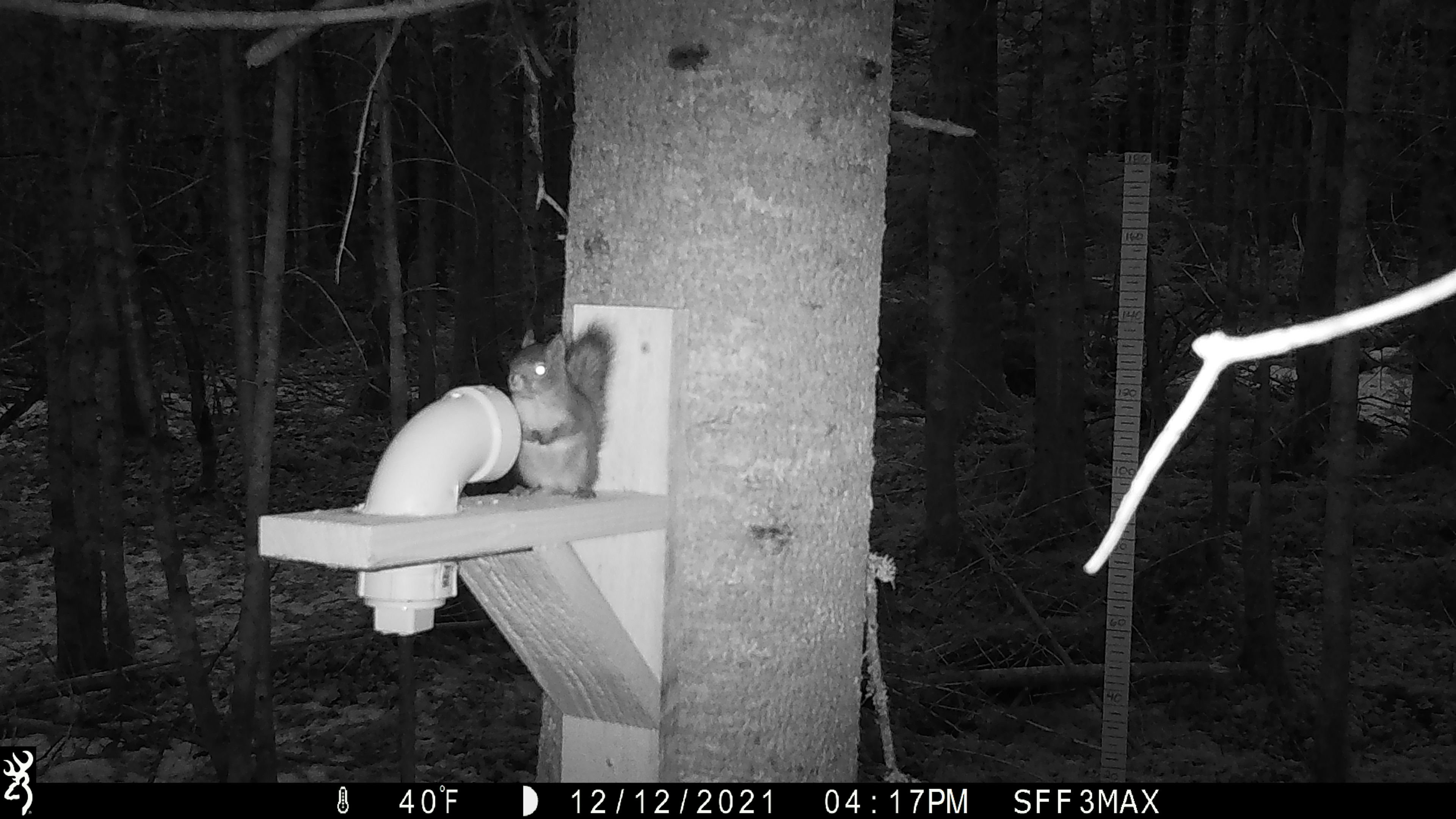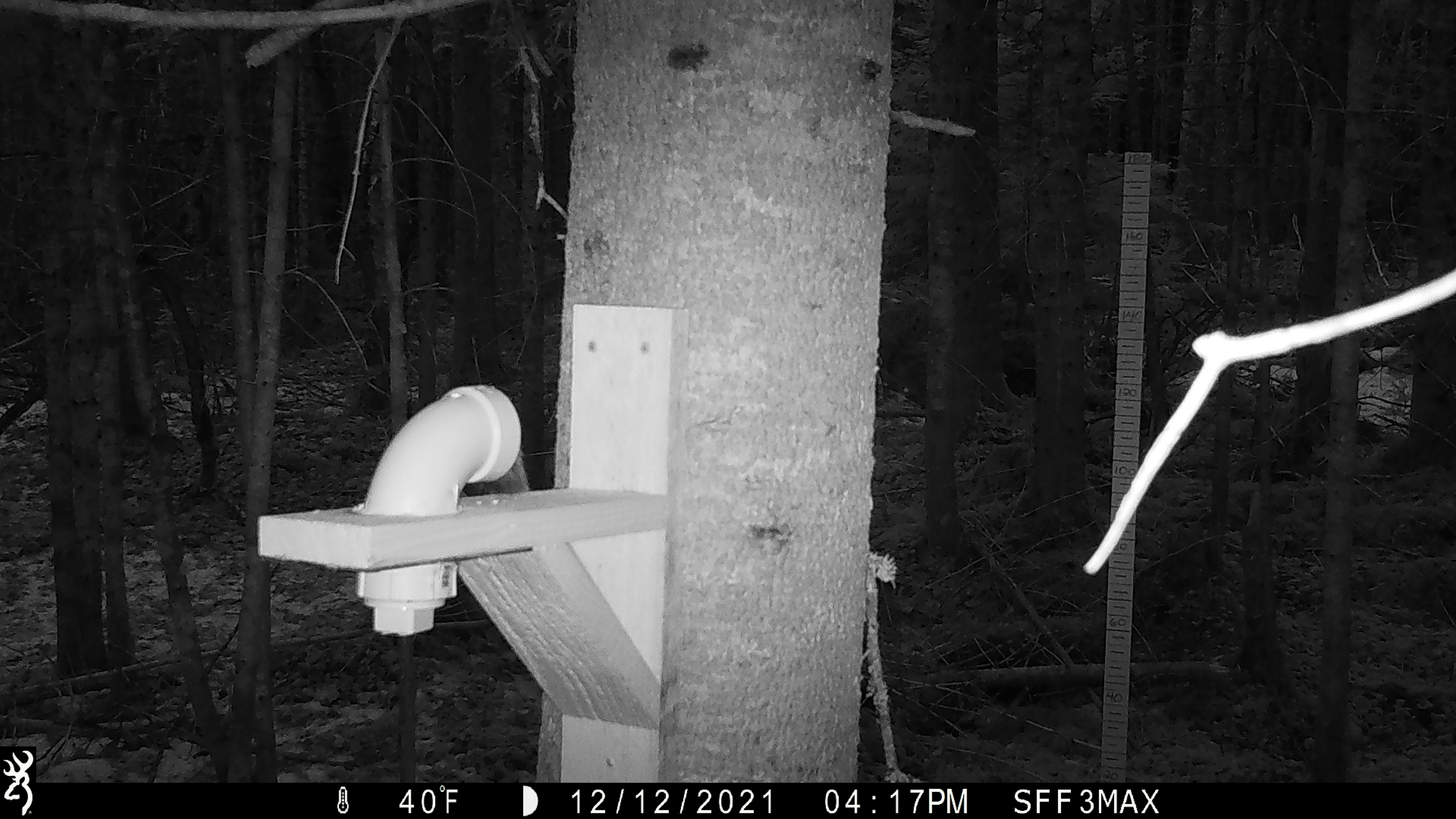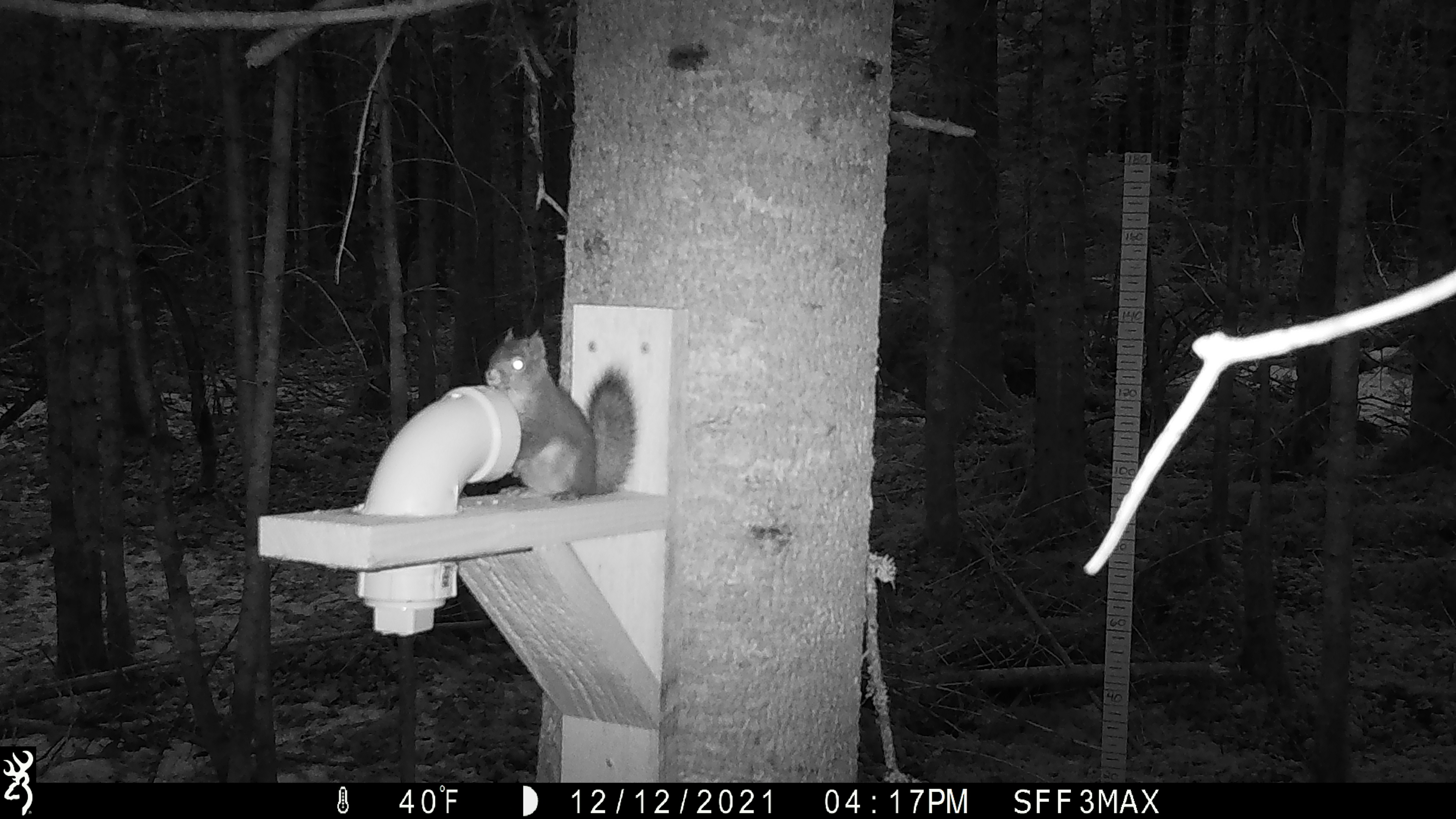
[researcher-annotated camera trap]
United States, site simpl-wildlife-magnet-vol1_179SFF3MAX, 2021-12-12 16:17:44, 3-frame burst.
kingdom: Animalia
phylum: Chordata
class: Mammalia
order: Rodentia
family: Sciuridae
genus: Tamiasciurus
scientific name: Tamiasciurus hudsonicus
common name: red squirrel